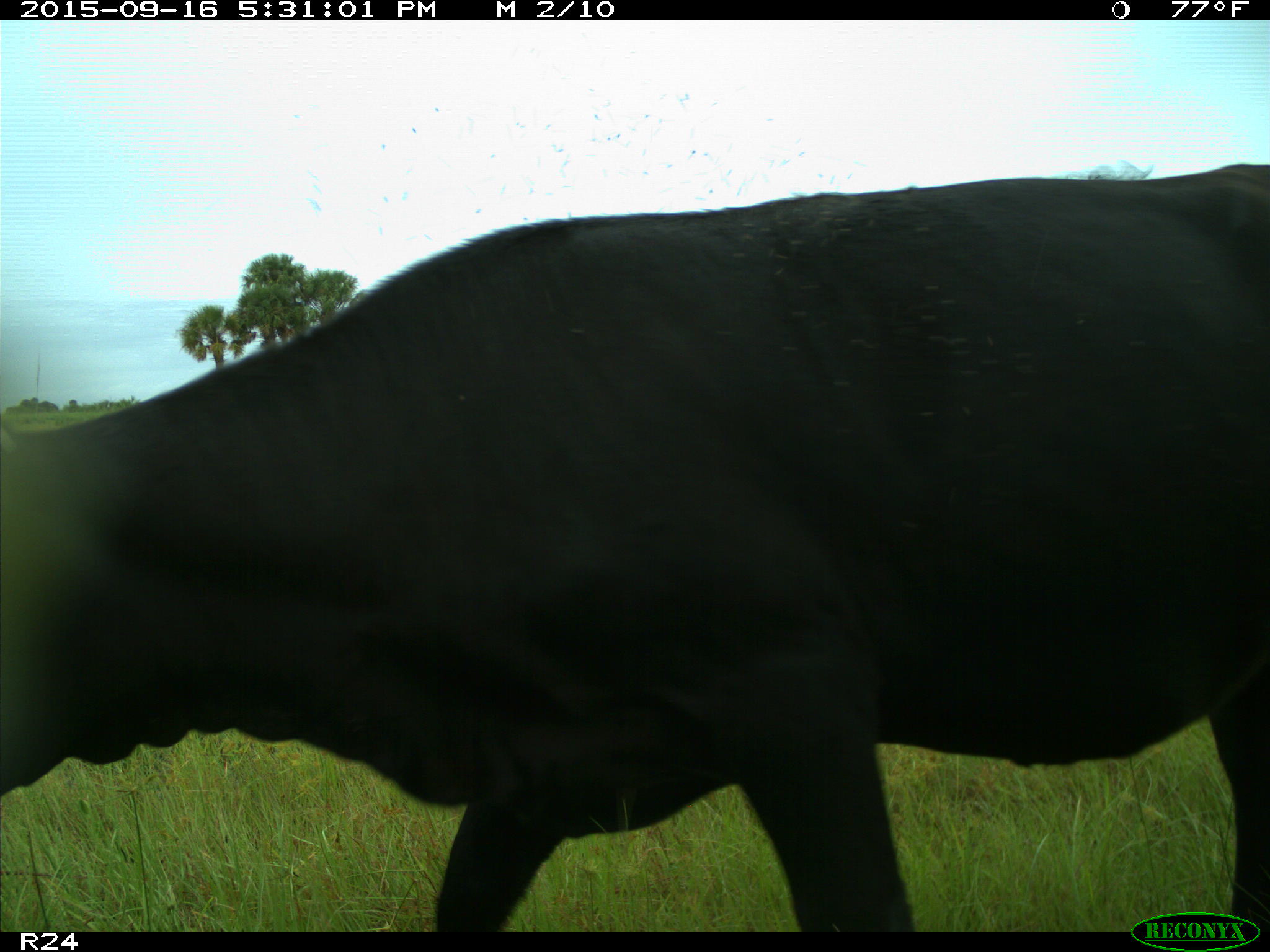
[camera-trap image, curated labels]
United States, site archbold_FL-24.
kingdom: Animalia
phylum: Chordata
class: Mammalia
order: Artiodactyla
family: Bovidae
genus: Bos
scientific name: Bos taurus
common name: domestic cow